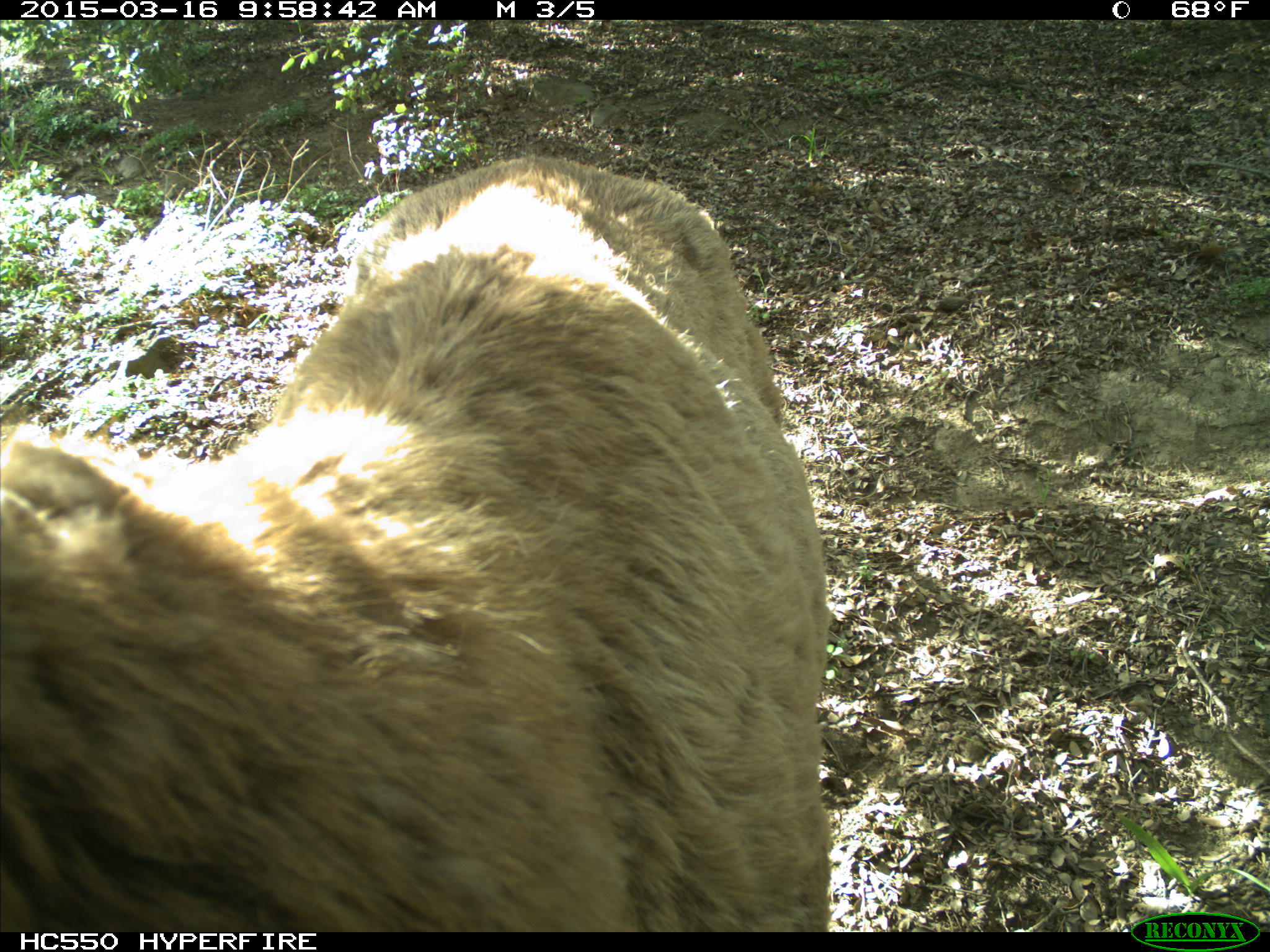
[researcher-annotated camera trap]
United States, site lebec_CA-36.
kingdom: Animalia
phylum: Chordata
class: Mammalia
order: Artiodactyla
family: Cervidae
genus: Cervus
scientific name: Cervus canadensis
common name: elk